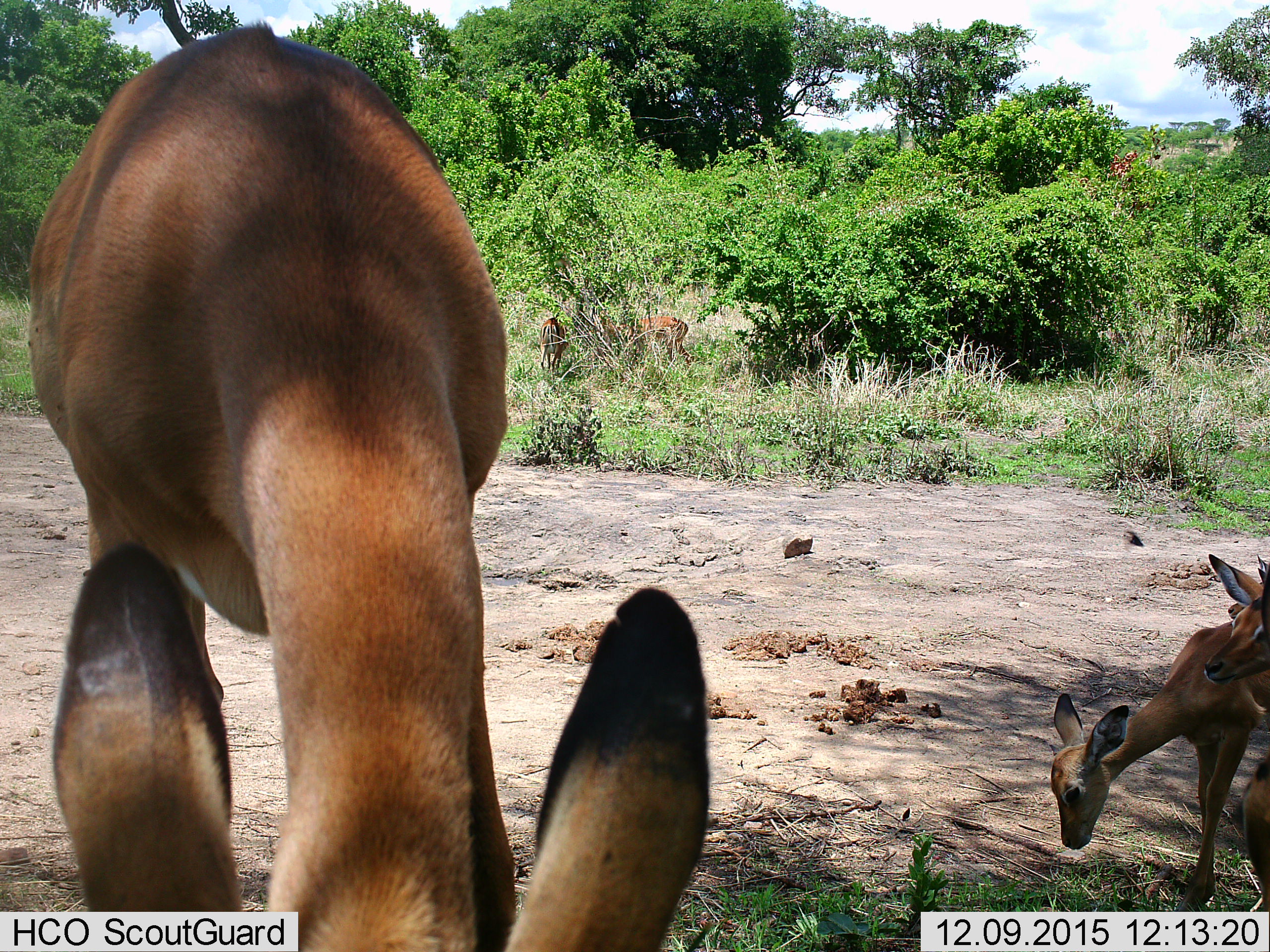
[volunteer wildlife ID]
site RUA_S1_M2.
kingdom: Animalia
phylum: Chordata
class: Mammalia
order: Artiodactyla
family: Bovidae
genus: Aepyceros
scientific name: Aepyceros melampus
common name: impala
Impala (Aepyceros melampus), count 4. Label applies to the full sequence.